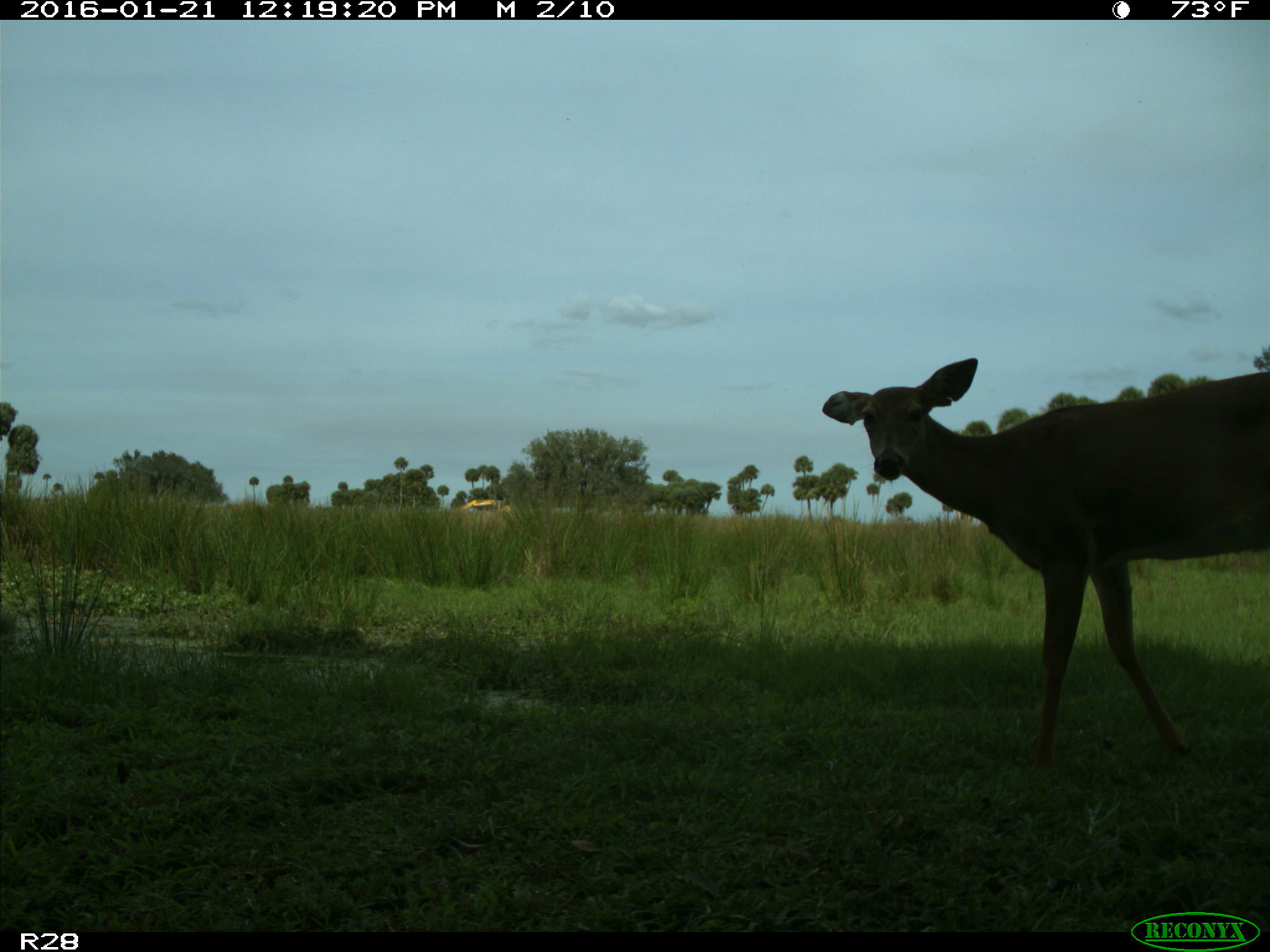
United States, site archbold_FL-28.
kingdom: Animalia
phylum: Chordata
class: Mammalia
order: Artiodactyla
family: Cervidae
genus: Odocoileus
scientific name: Odocoileus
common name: deer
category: unidentified deer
Unidentified deer (deer) (Odocoileus).